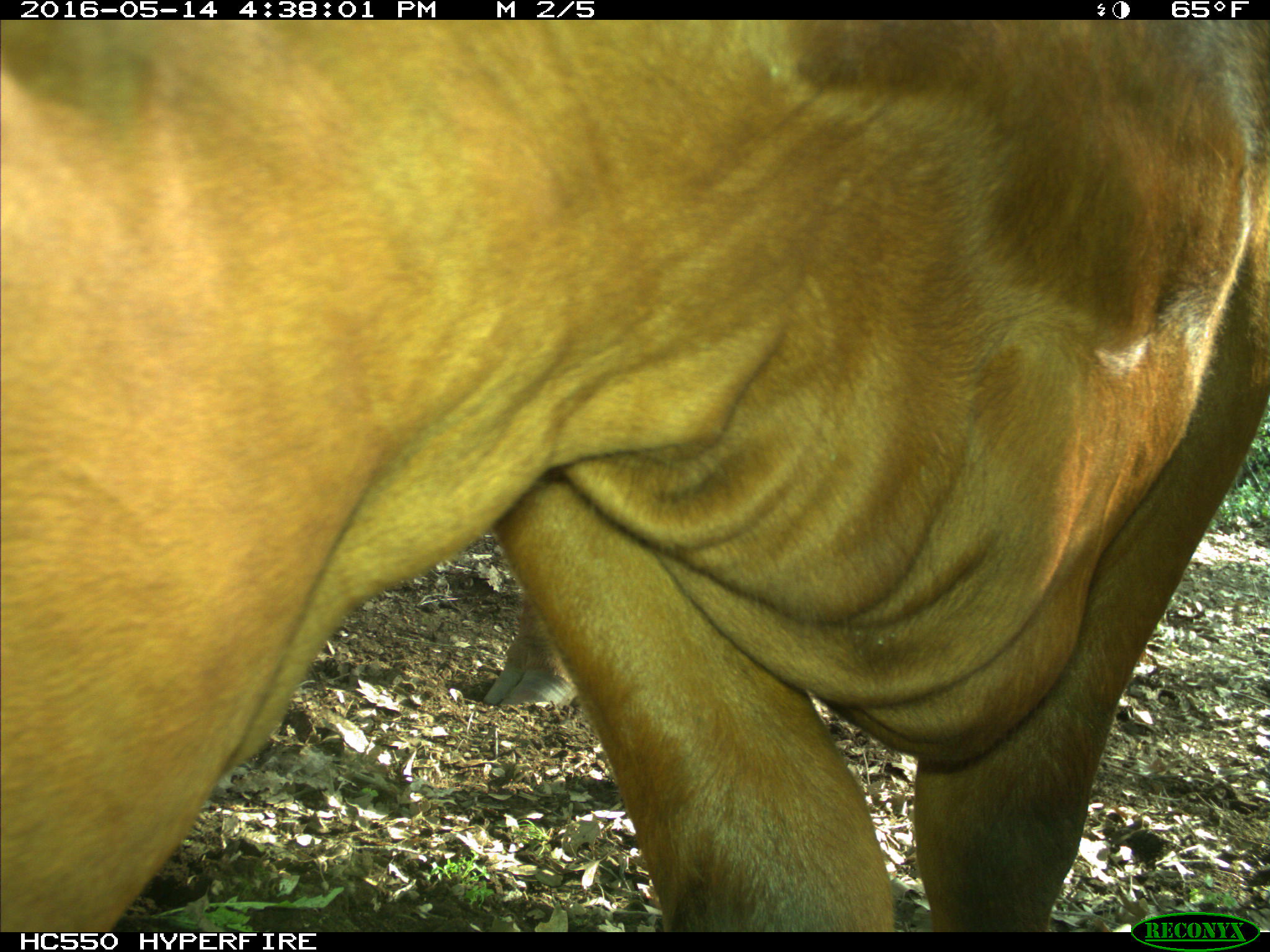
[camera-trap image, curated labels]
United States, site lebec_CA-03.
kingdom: Animalia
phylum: Chordata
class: Mammalia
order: Artiodactyla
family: Bovidae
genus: Bos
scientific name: Bos taurus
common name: domestic cow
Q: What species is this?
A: Bos taurus (domestic cow).